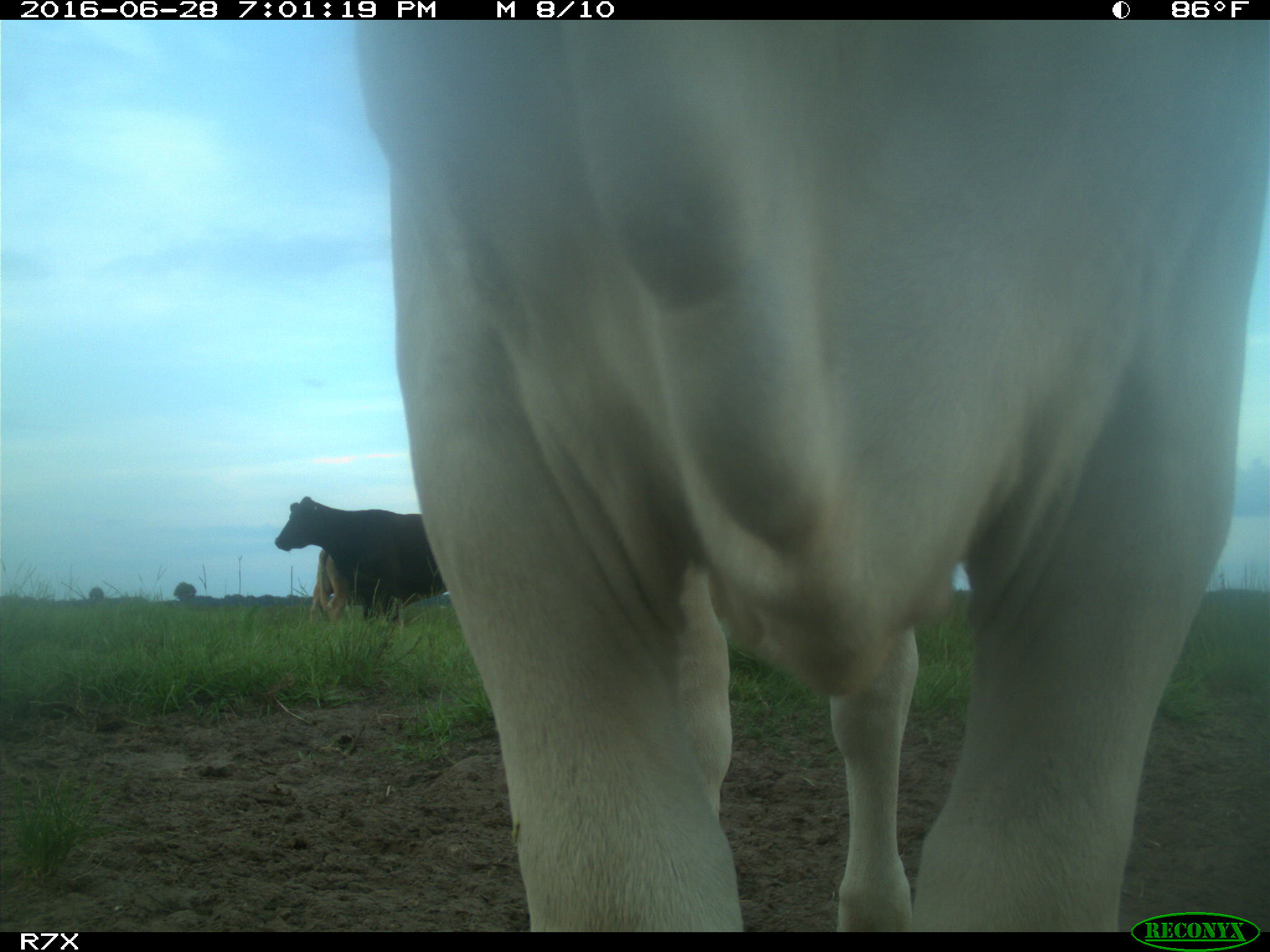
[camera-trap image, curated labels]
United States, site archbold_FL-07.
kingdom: Animalia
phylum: Chordata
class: Mammalia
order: Artiodactyla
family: Bovidae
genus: Bos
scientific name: Bos taurus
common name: domestic cow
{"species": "Bos taurus (domestic cow)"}